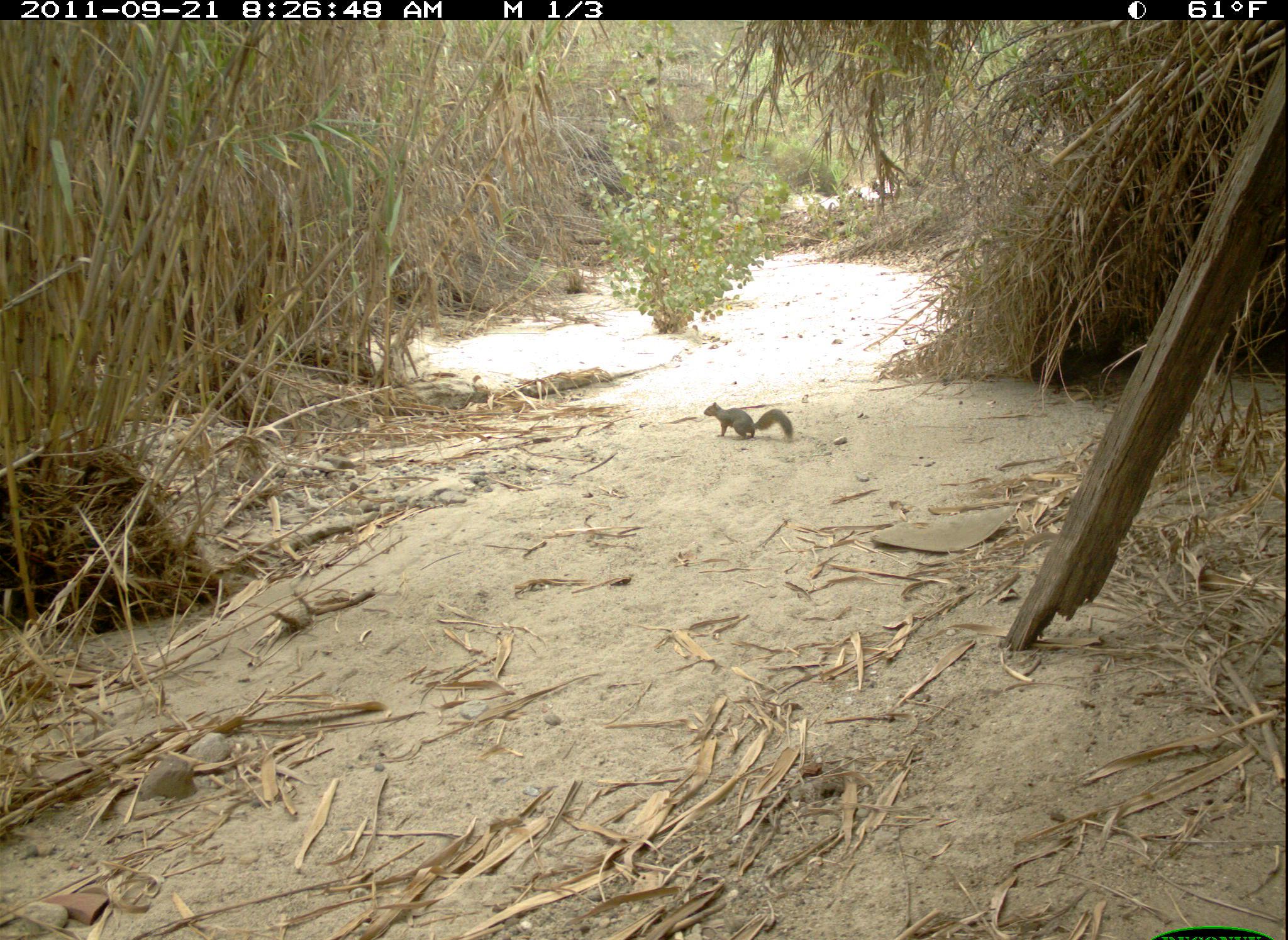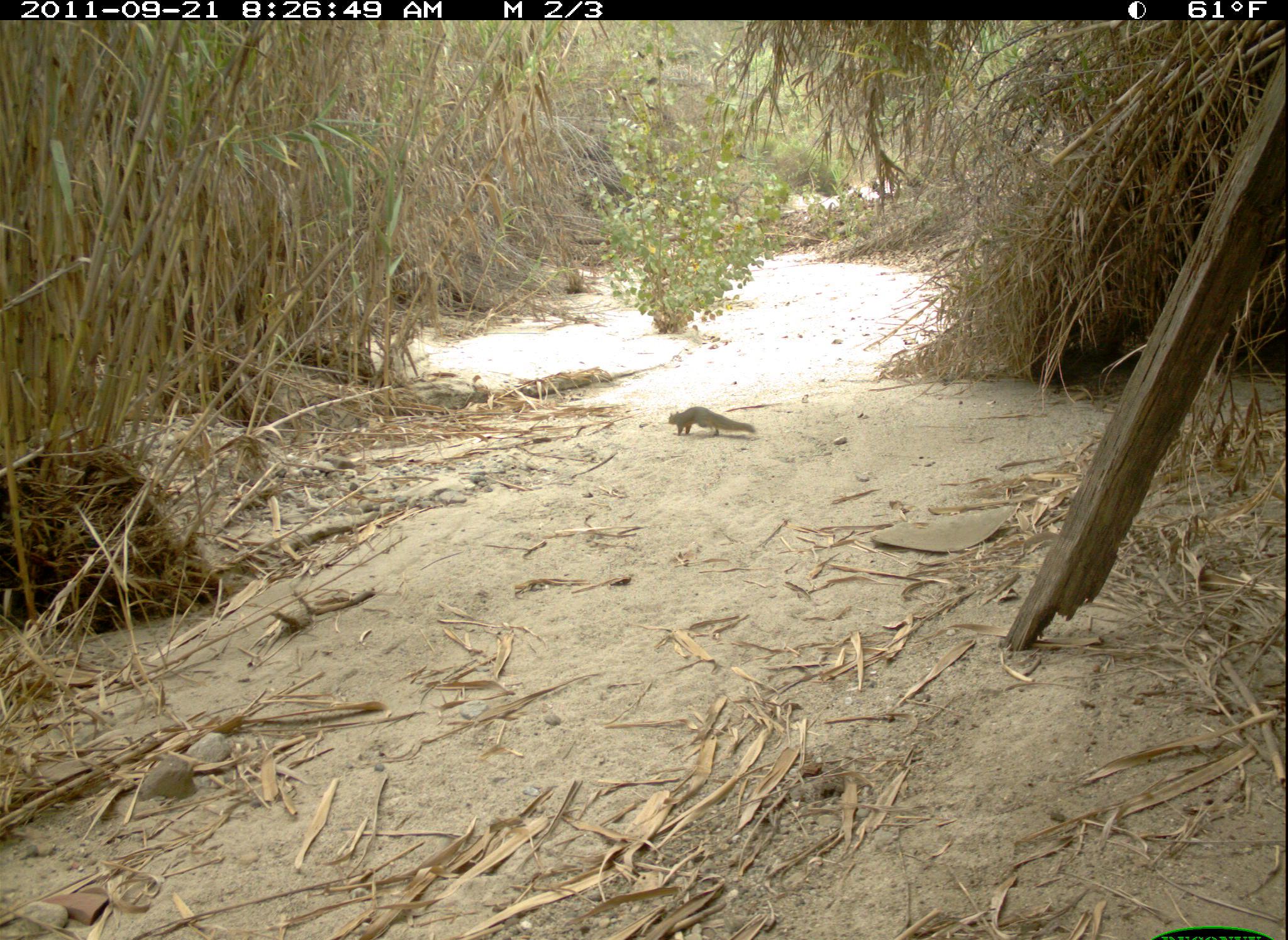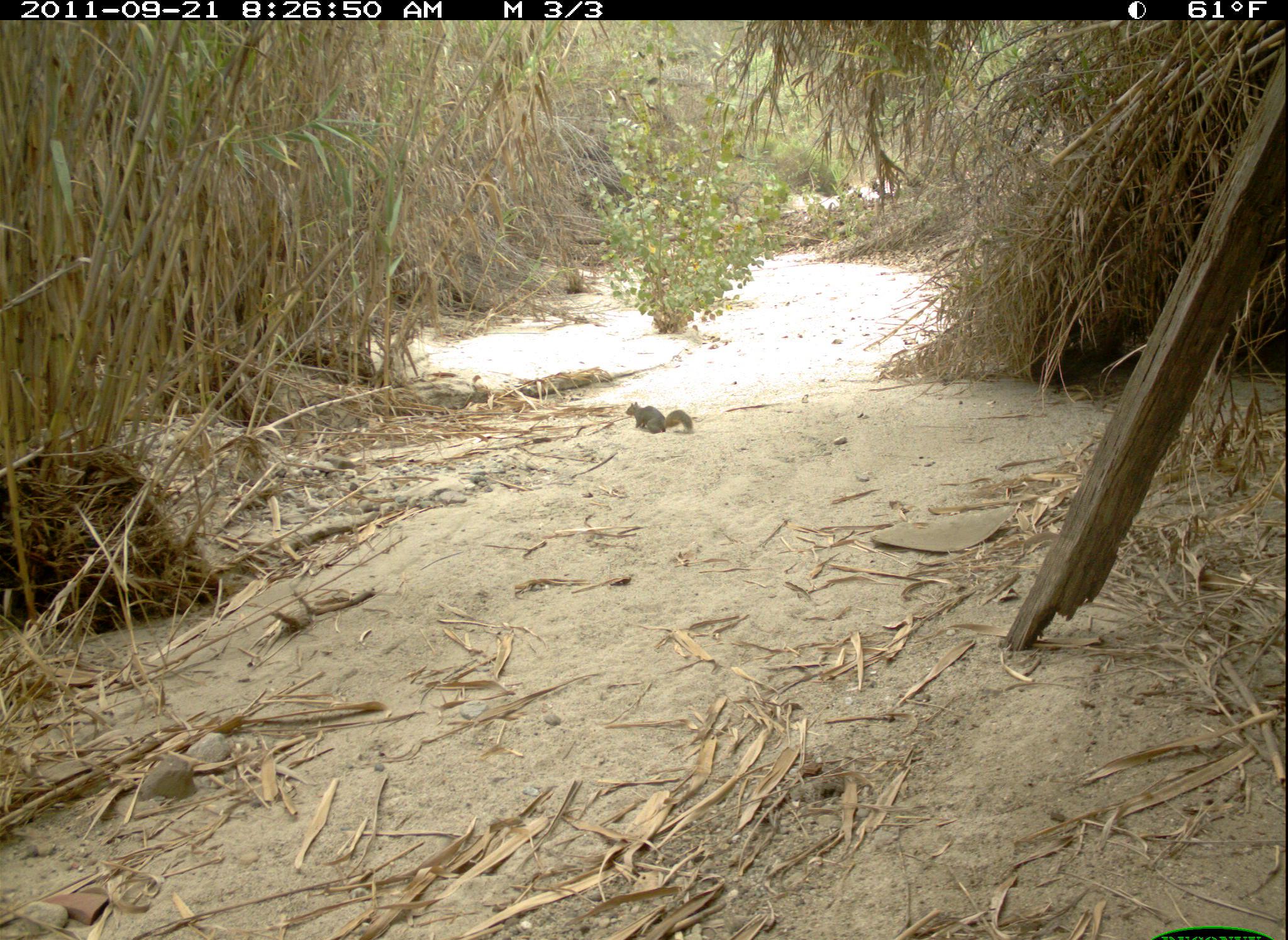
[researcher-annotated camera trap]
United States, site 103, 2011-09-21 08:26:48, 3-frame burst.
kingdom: Animalia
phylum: Chordata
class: Mammalia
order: Rodentia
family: Sciuridae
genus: Sciurus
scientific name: Sciurus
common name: squirrel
Squirrel (Sciurus).